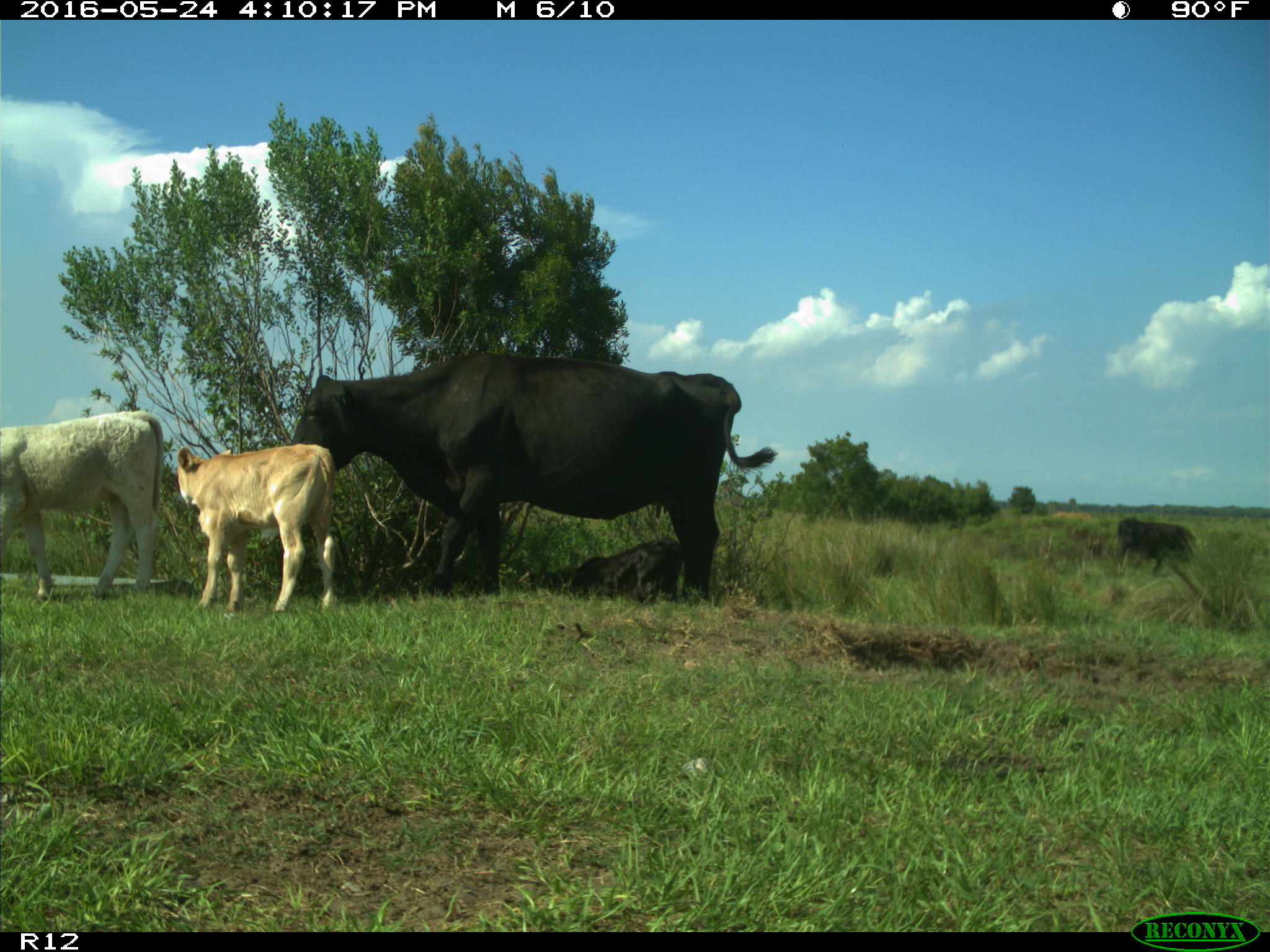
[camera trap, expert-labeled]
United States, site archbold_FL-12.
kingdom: Animalia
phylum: Chordata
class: Mammalia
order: Artiodactyla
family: Bovidae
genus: Bos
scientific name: Bos taurus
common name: domestic cow